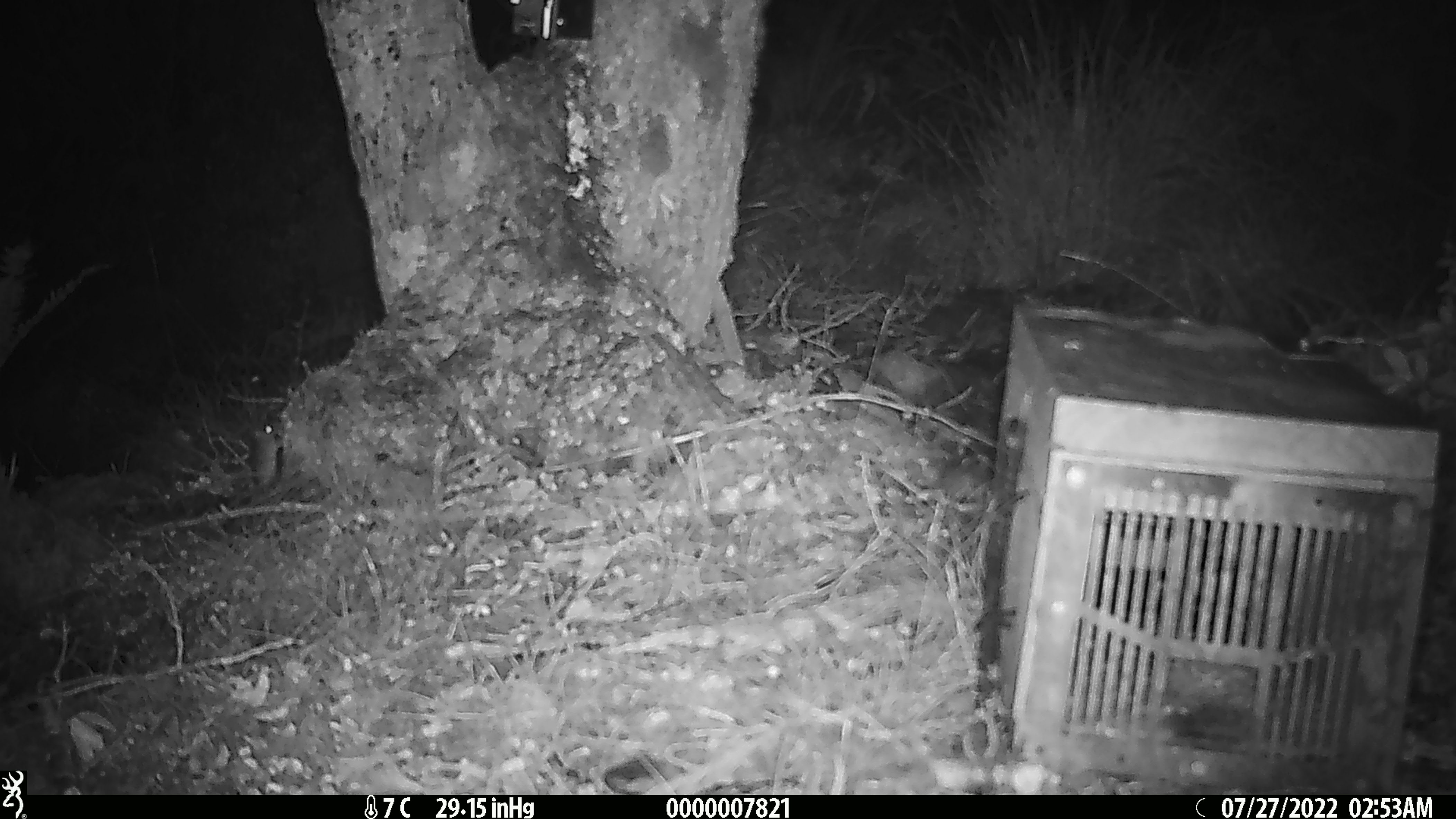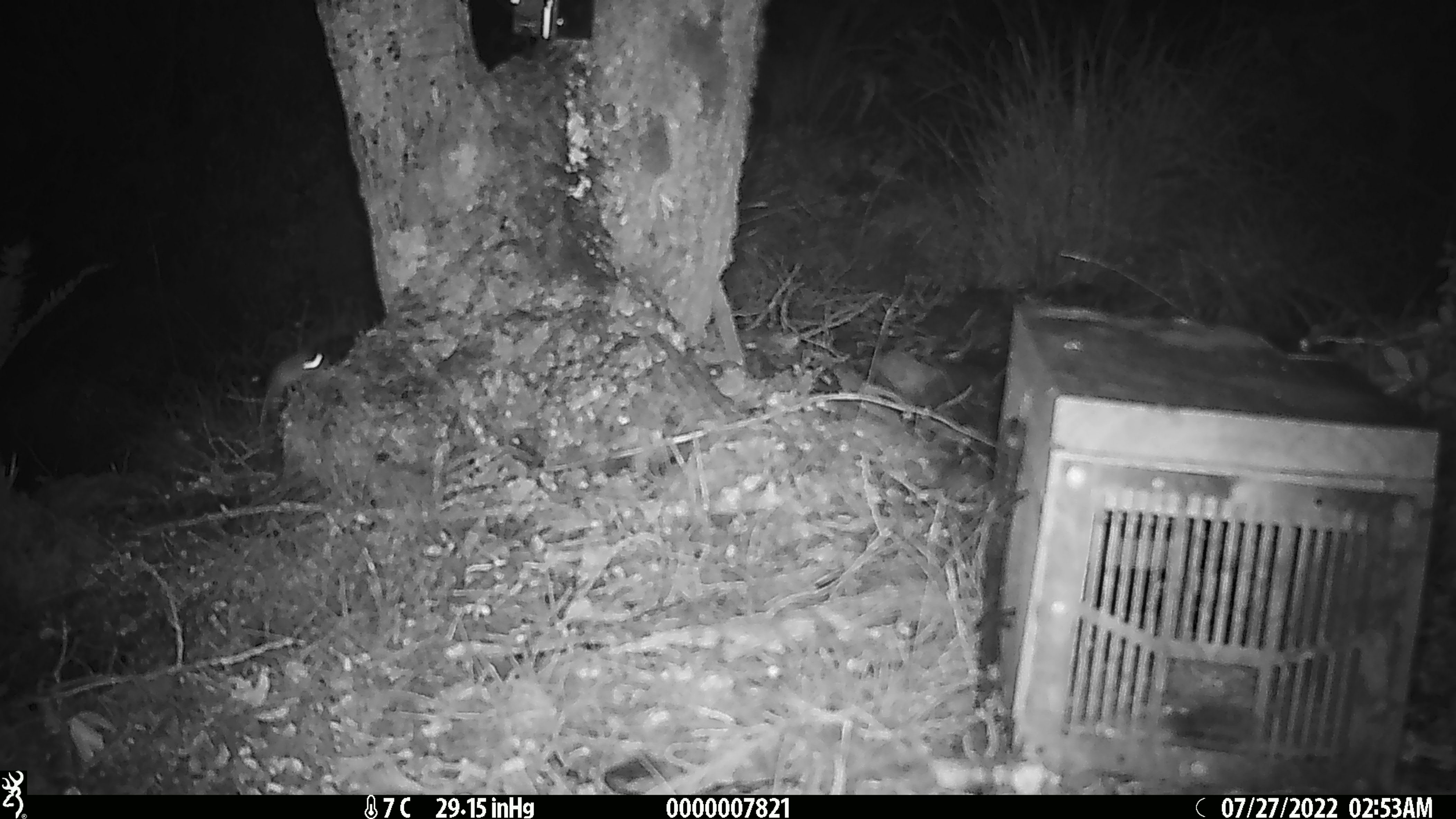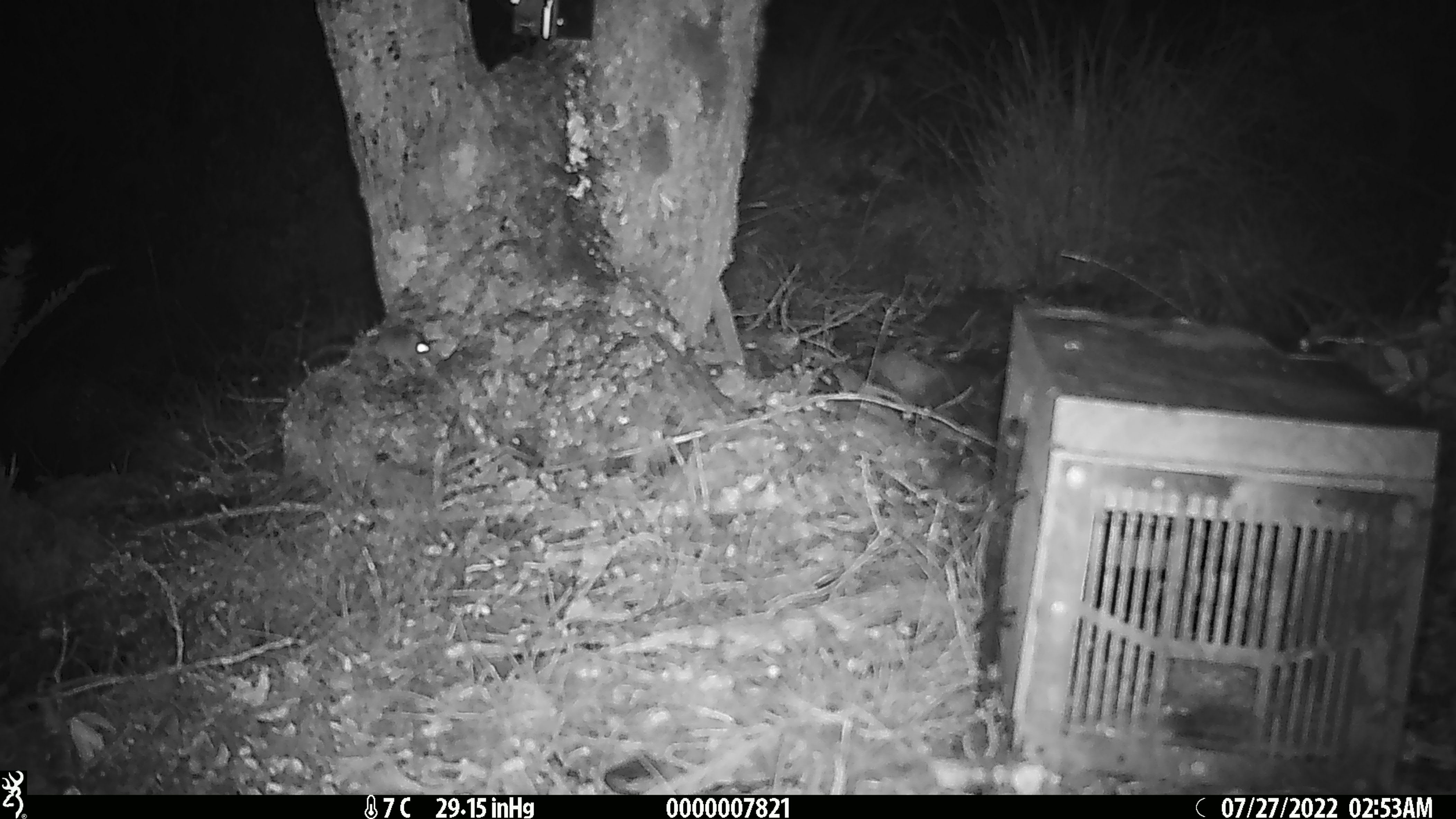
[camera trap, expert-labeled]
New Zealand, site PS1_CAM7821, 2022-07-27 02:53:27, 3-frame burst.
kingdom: Animalia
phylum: Chordata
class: Mammalia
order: Rodentia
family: Muridae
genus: Mus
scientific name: Mus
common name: mouse